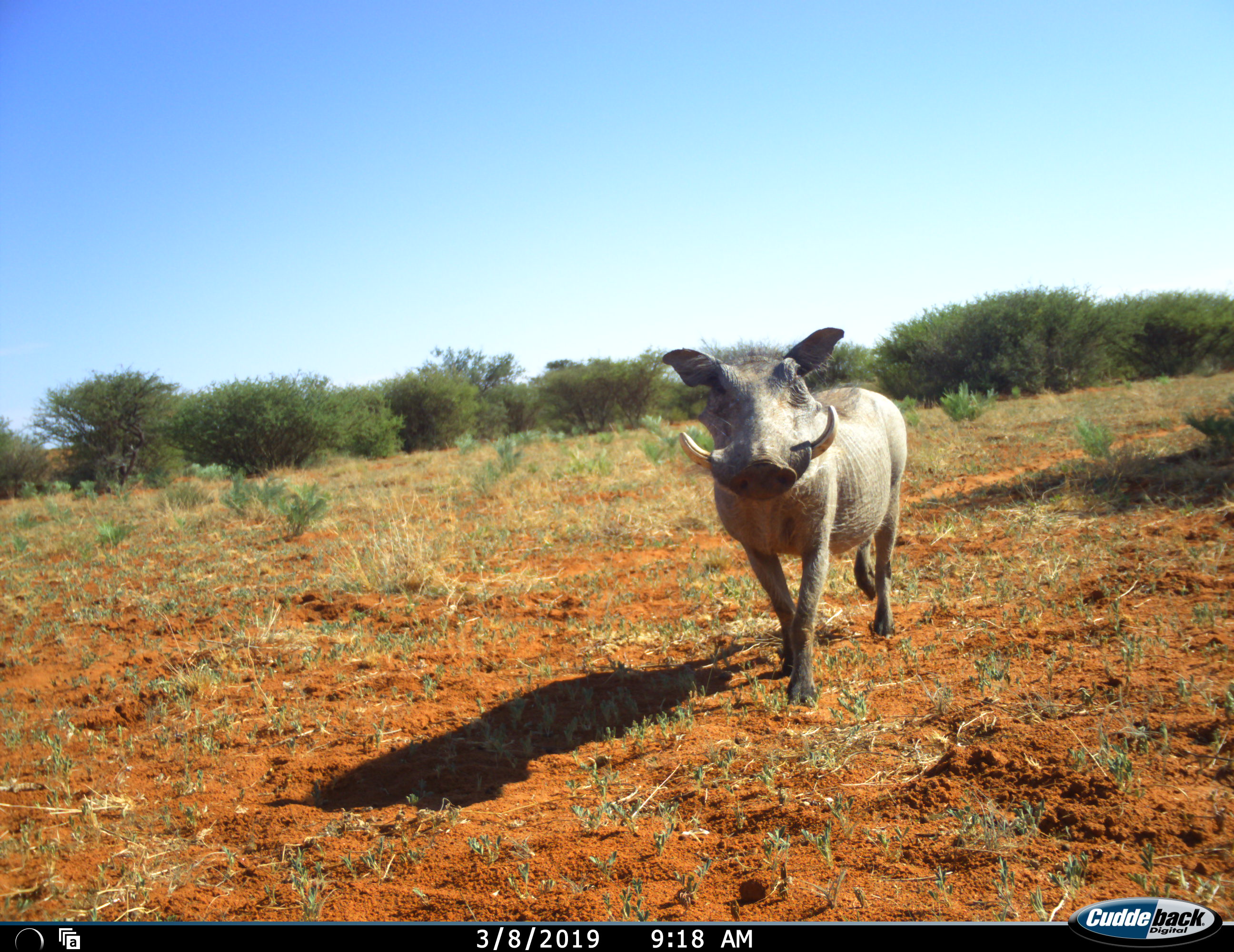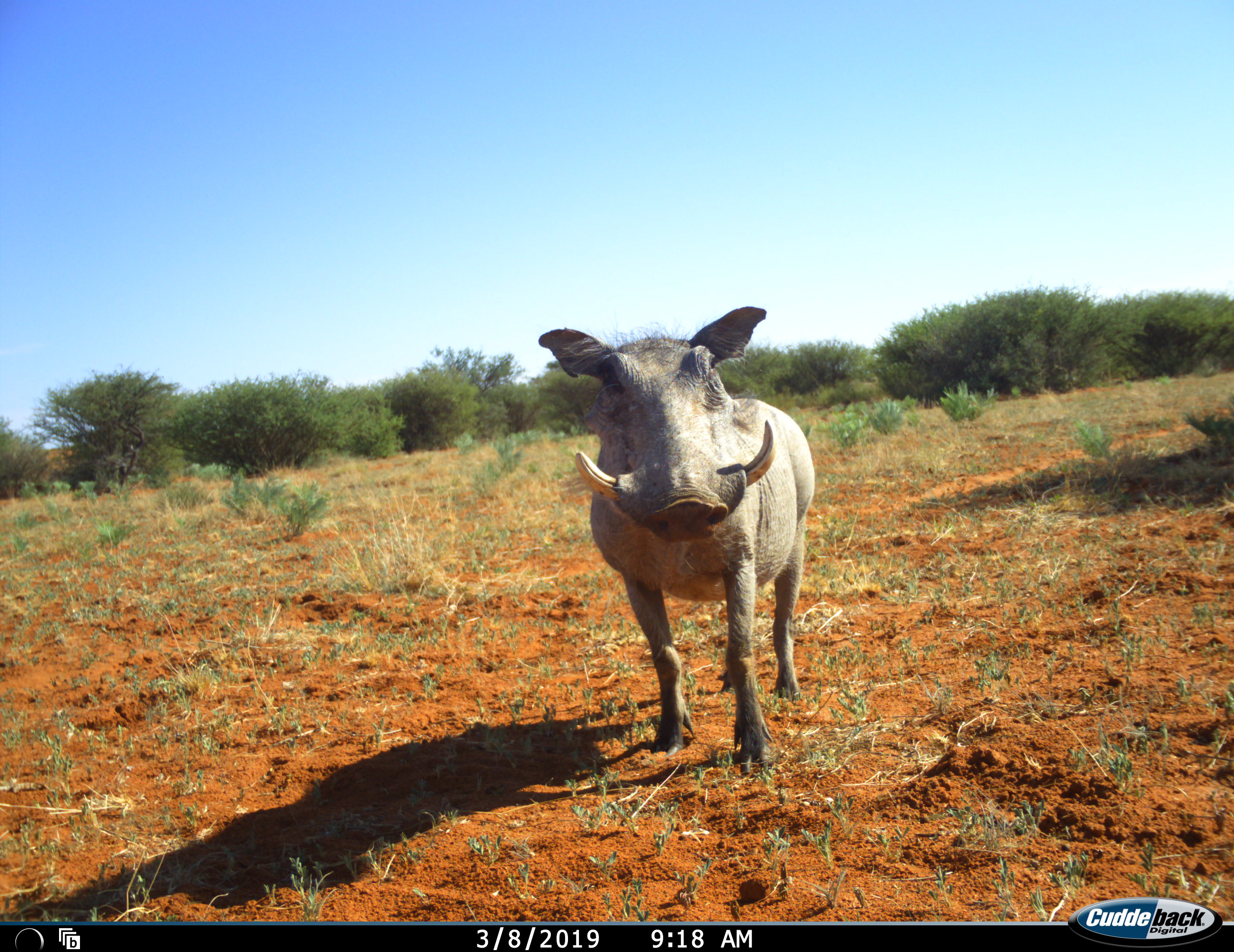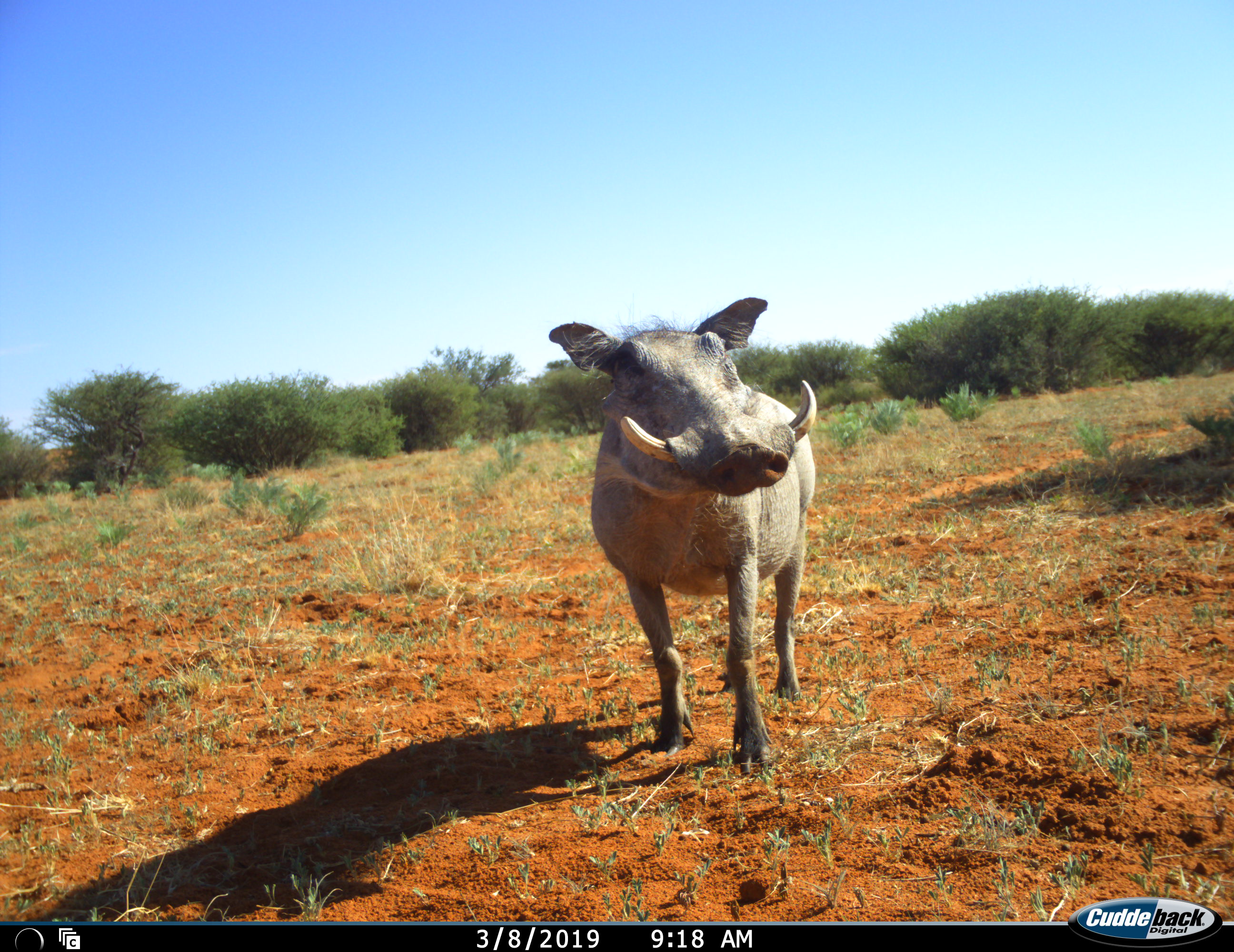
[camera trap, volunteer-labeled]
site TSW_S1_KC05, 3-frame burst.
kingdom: Animalia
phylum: Chordata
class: Mammalia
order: Artiodactyla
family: Suidae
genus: Phacochoerus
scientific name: Phacochoerus africanus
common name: warthog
Warthog (Phacochoerus africanus), count 1. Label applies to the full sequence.